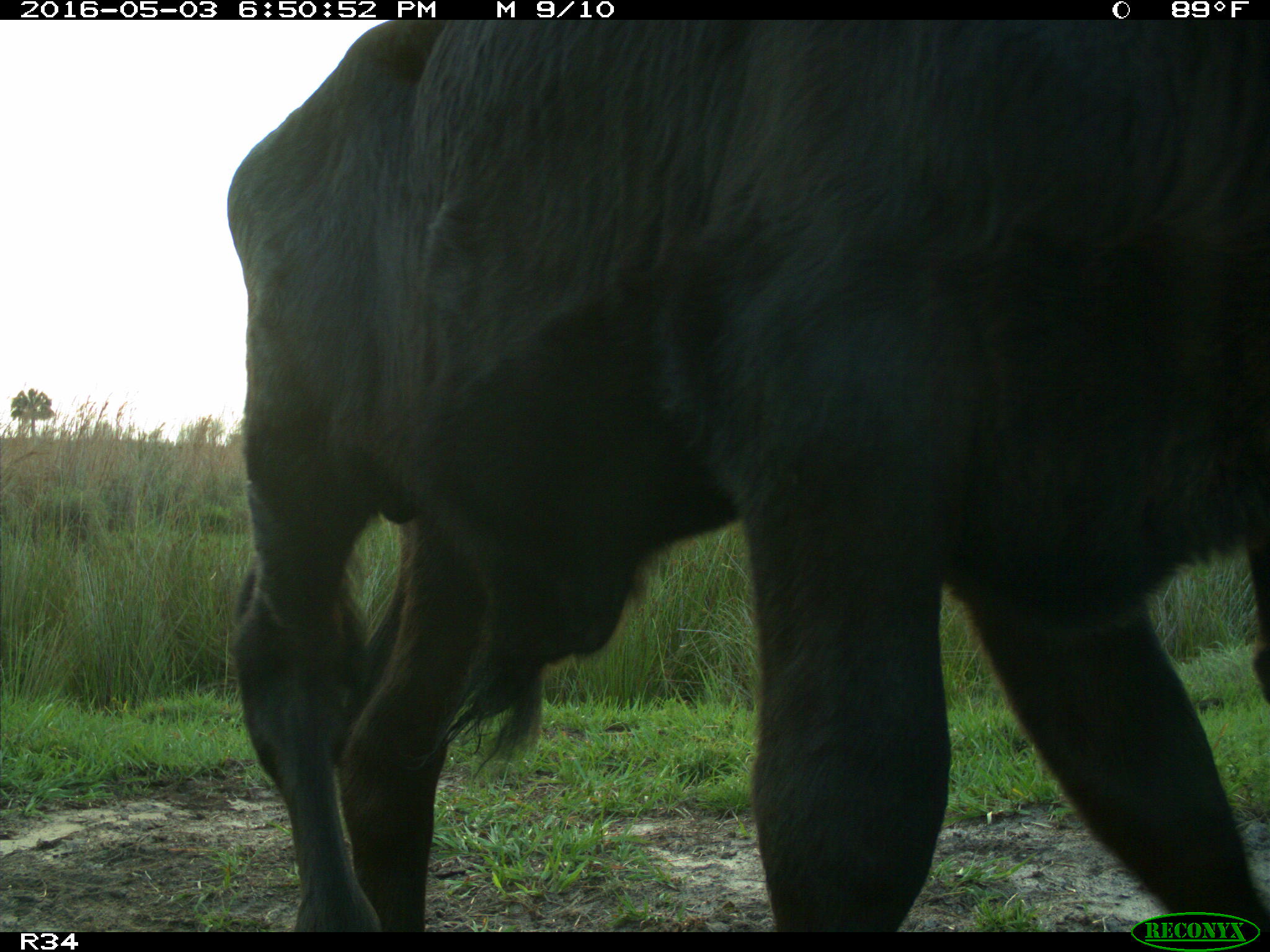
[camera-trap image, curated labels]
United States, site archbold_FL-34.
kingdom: Animalia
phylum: Chordata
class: Mammalia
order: Artiodactyla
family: Bovidae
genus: Bos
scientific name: Bos taurus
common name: domestic cow